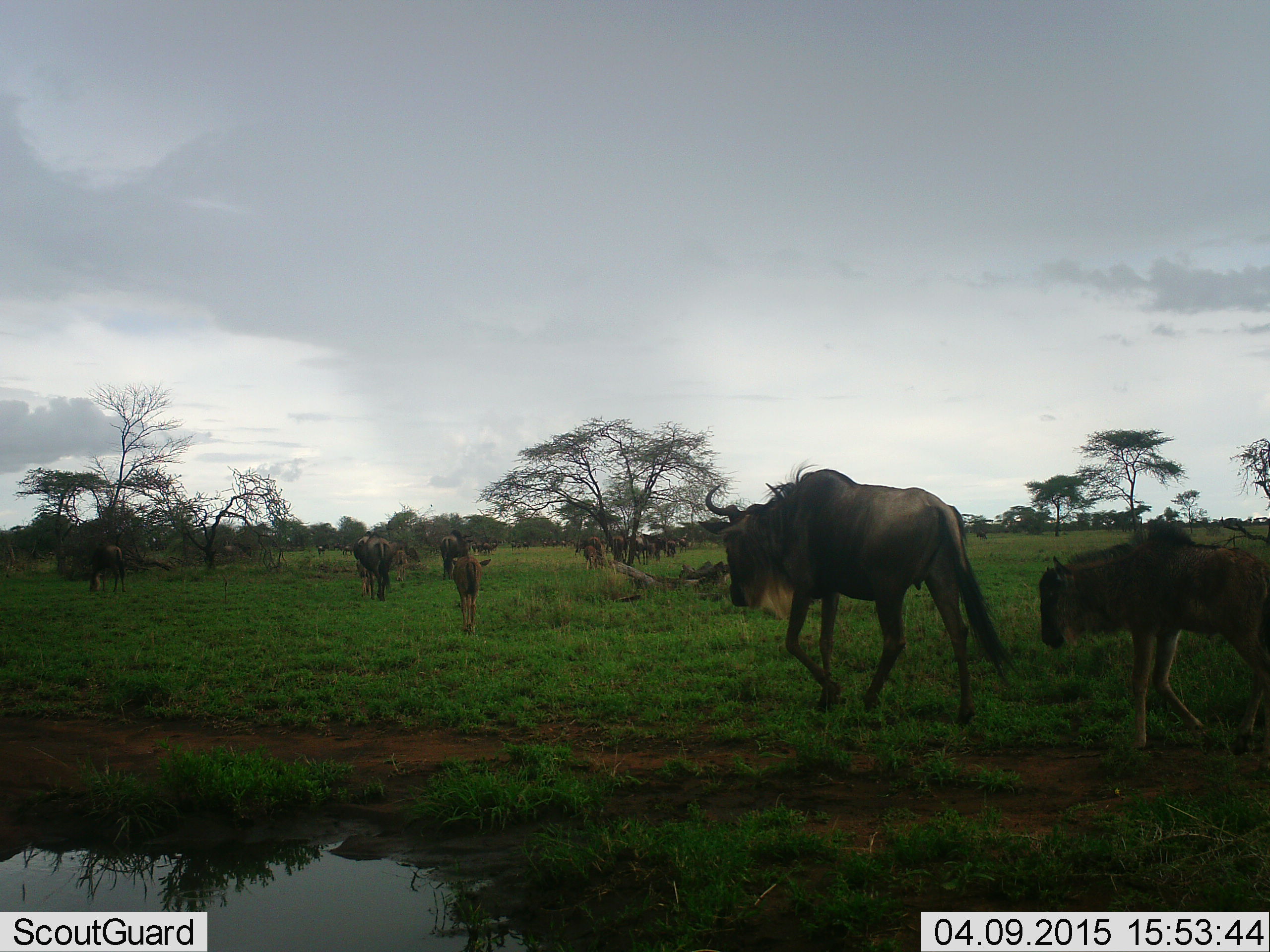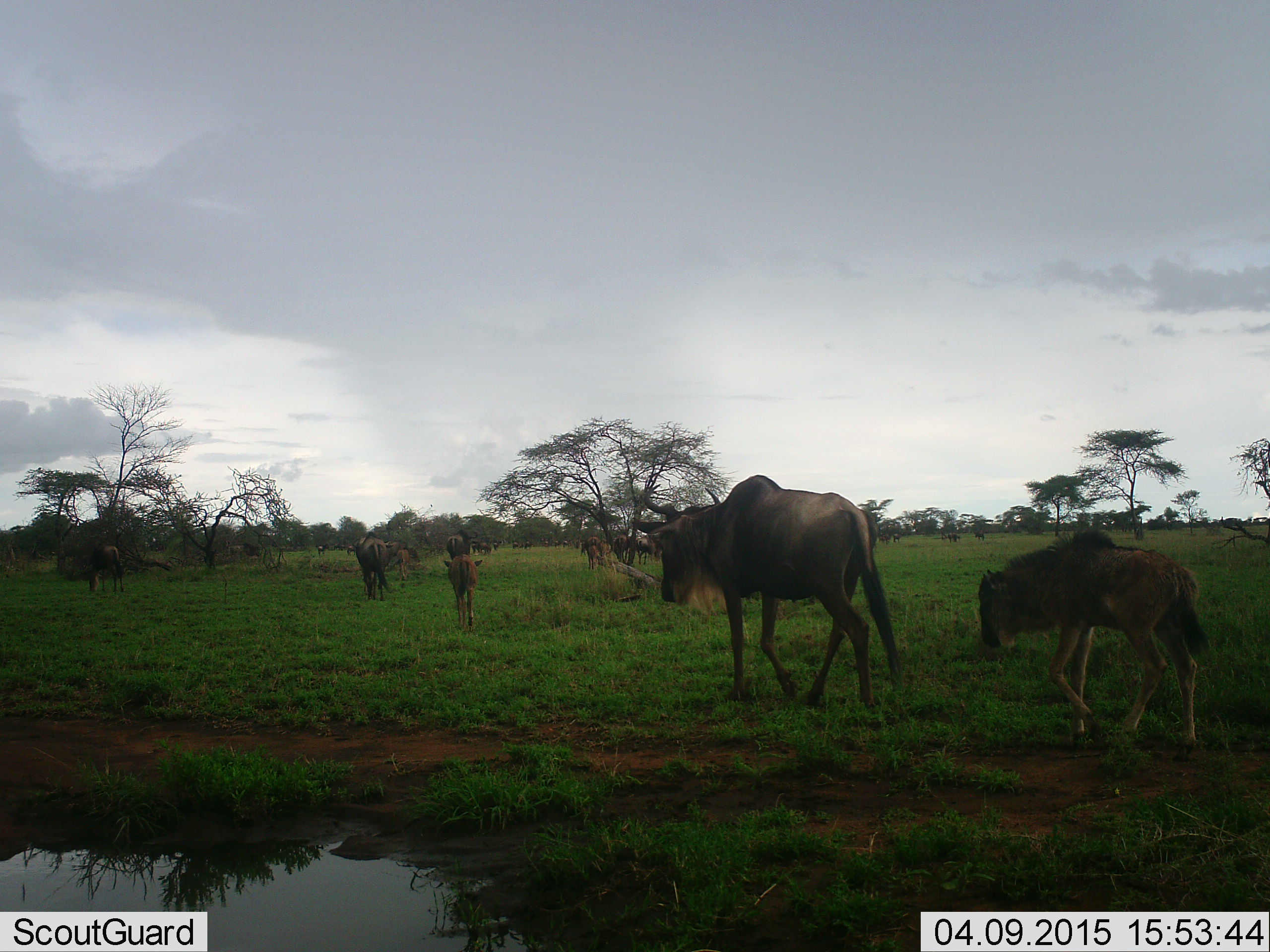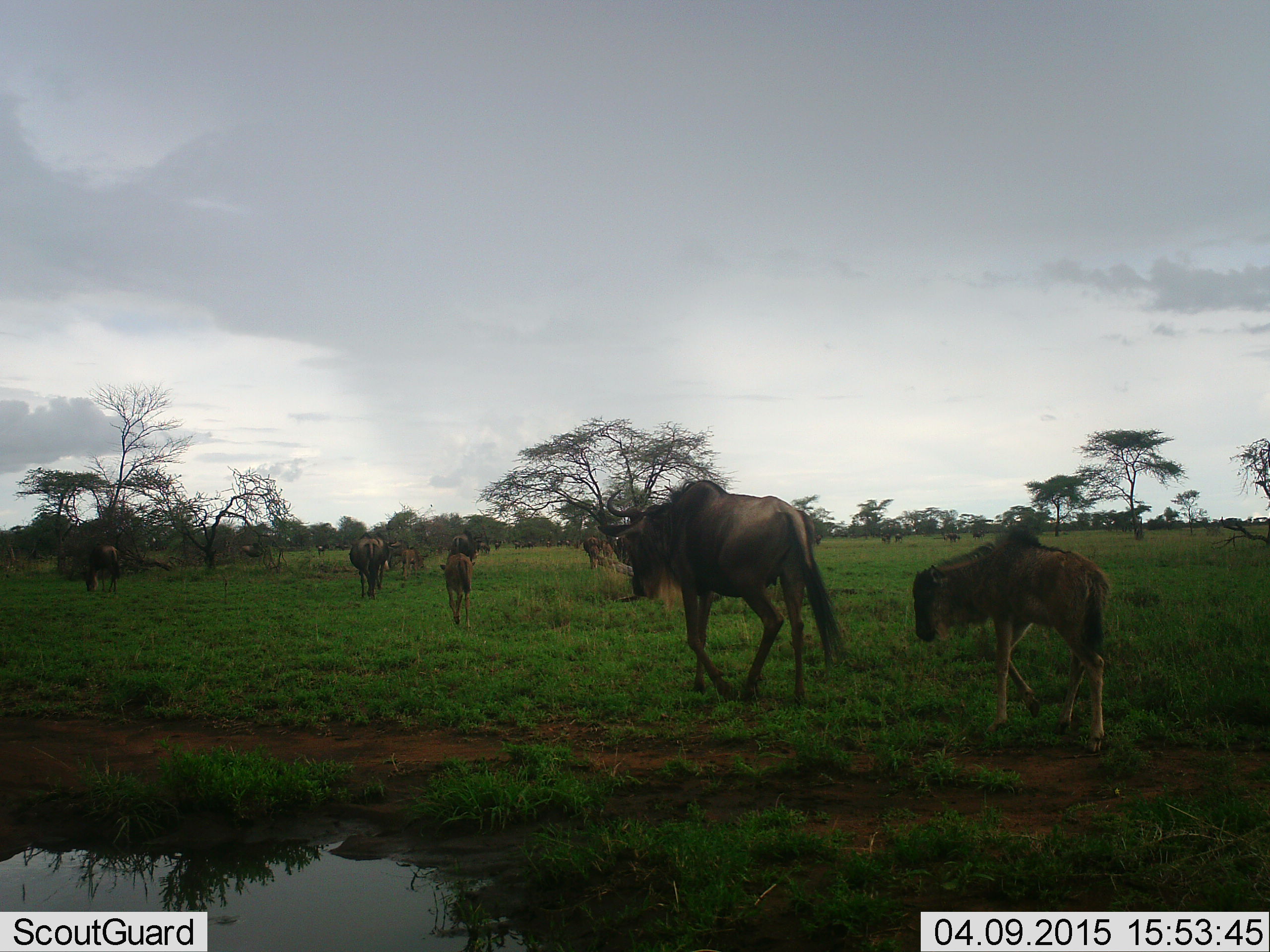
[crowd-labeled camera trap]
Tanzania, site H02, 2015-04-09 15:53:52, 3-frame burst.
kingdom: Animalia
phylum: Chordata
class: Mammalia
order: Artiodactyla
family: Bovidae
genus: Connochaetes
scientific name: Connochaetes taurinus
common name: blue wildebeest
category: wildebeest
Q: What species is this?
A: Wildebeest (blue wildebeest) (Connochaetes taurinus).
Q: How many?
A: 11-50.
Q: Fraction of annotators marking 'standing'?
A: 0%.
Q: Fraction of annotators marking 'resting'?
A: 0%.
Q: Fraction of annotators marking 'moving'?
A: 100%.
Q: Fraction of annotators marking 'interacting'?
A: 0%.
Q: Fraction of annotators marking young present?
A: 70%.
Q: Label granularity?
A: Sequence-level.